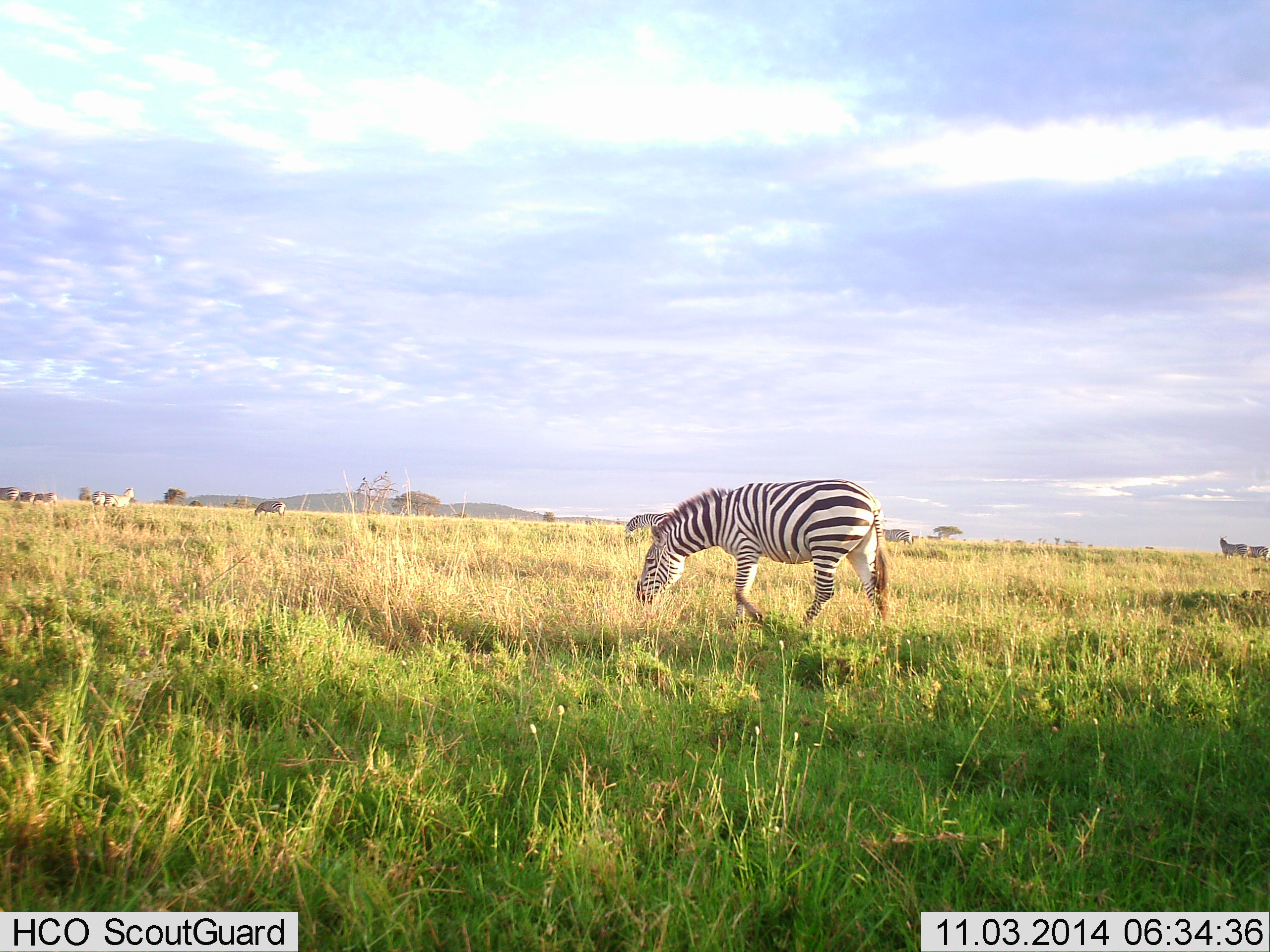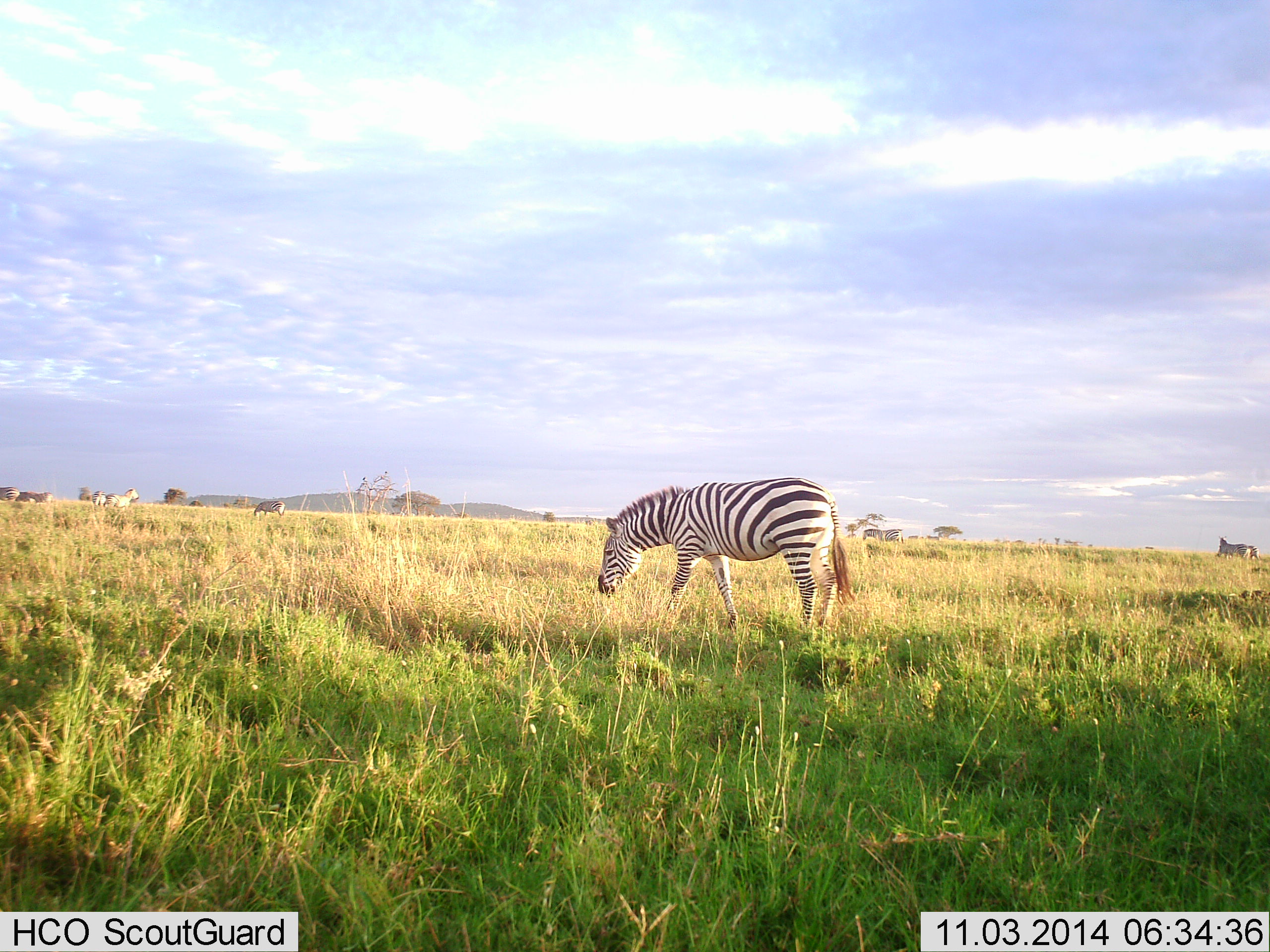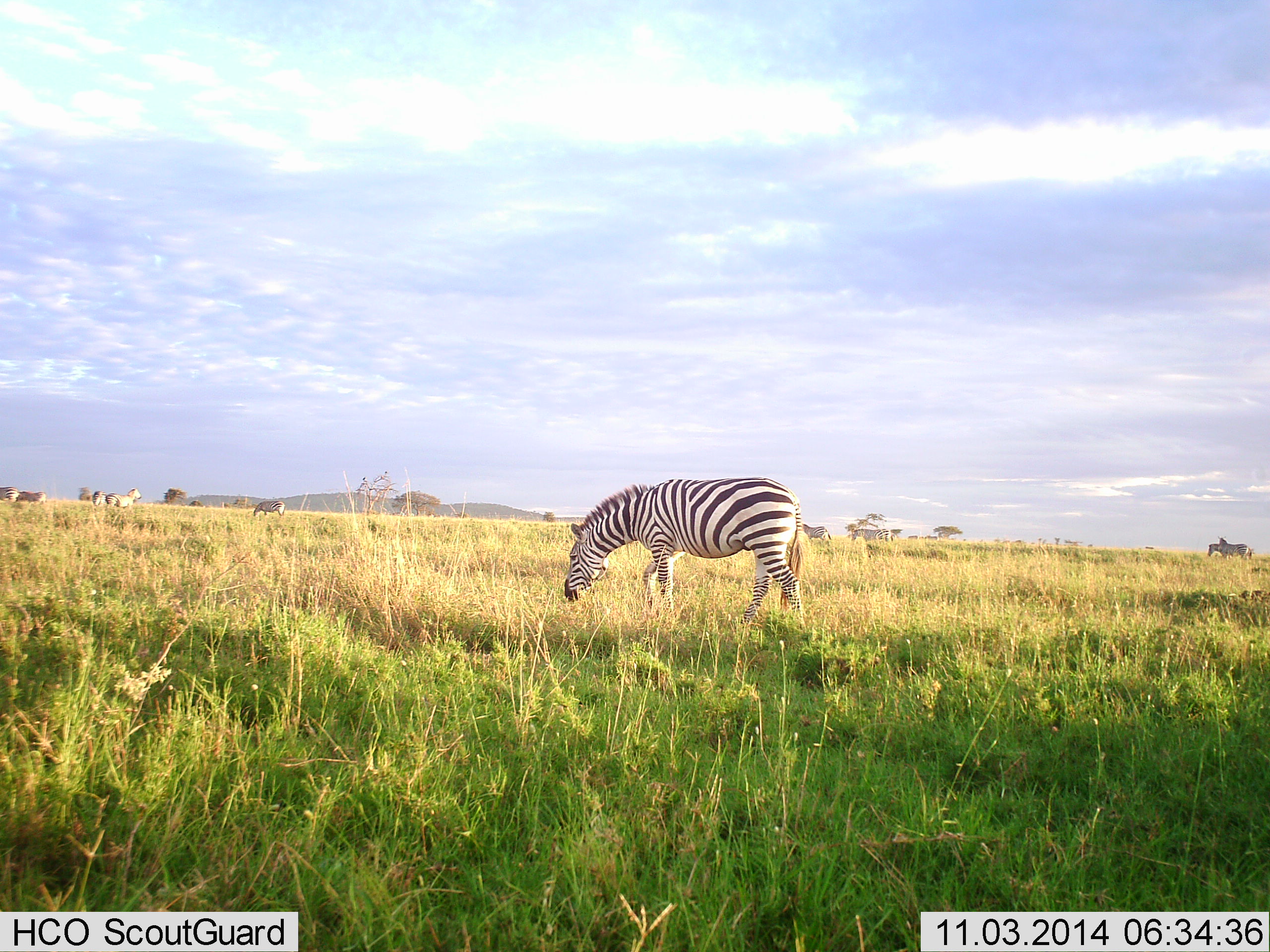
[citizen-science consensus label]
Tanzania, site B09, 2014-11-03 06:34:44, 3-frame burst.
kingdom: Animalia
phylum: Chordata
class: Mammalia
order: Perissodactyla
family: Equidae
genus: Equus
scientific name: Equus quagga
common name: plains zebra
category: zebra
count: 5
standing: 58%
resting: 0%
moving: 50%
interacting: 0%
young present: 0%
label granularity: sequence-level